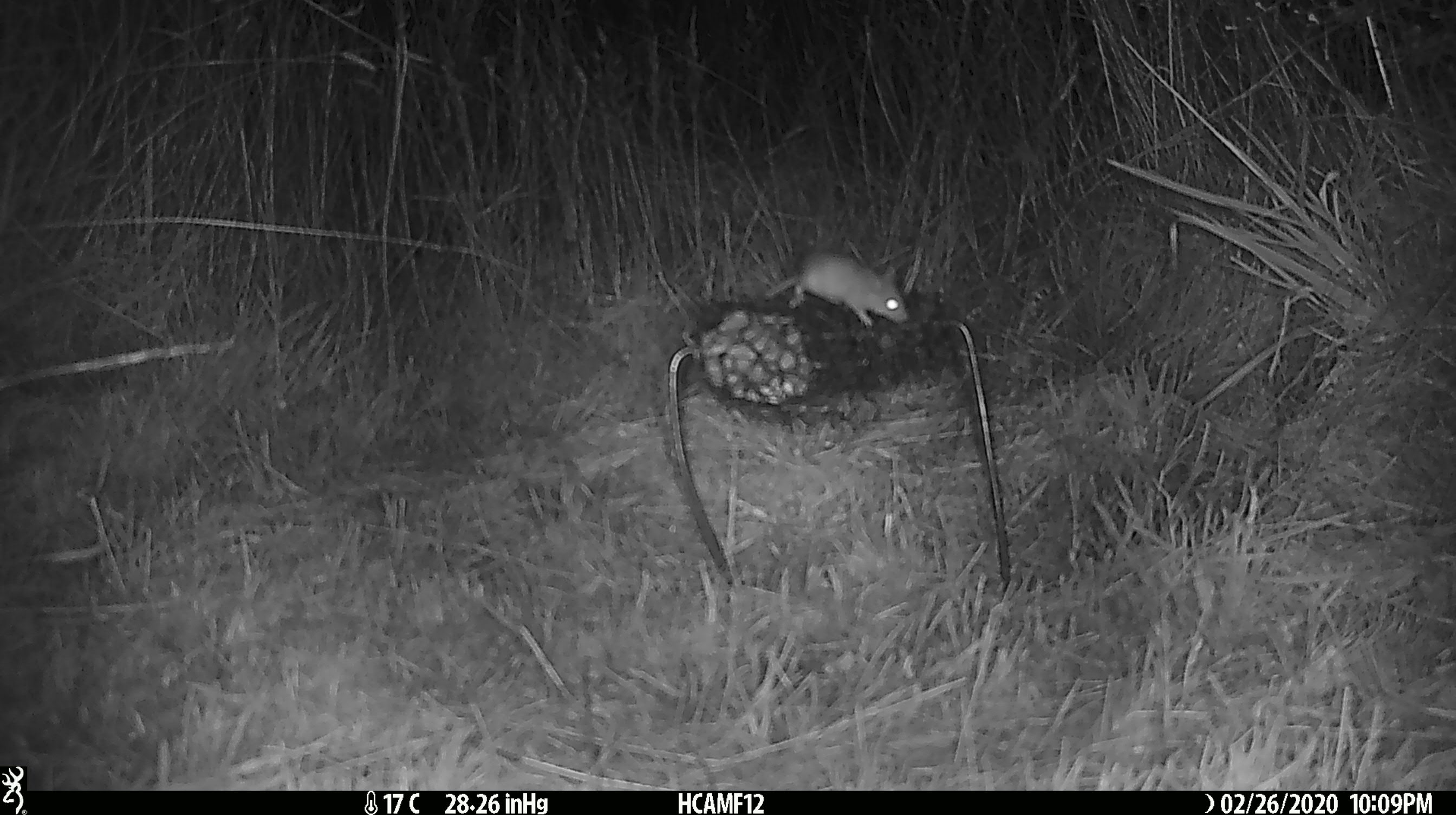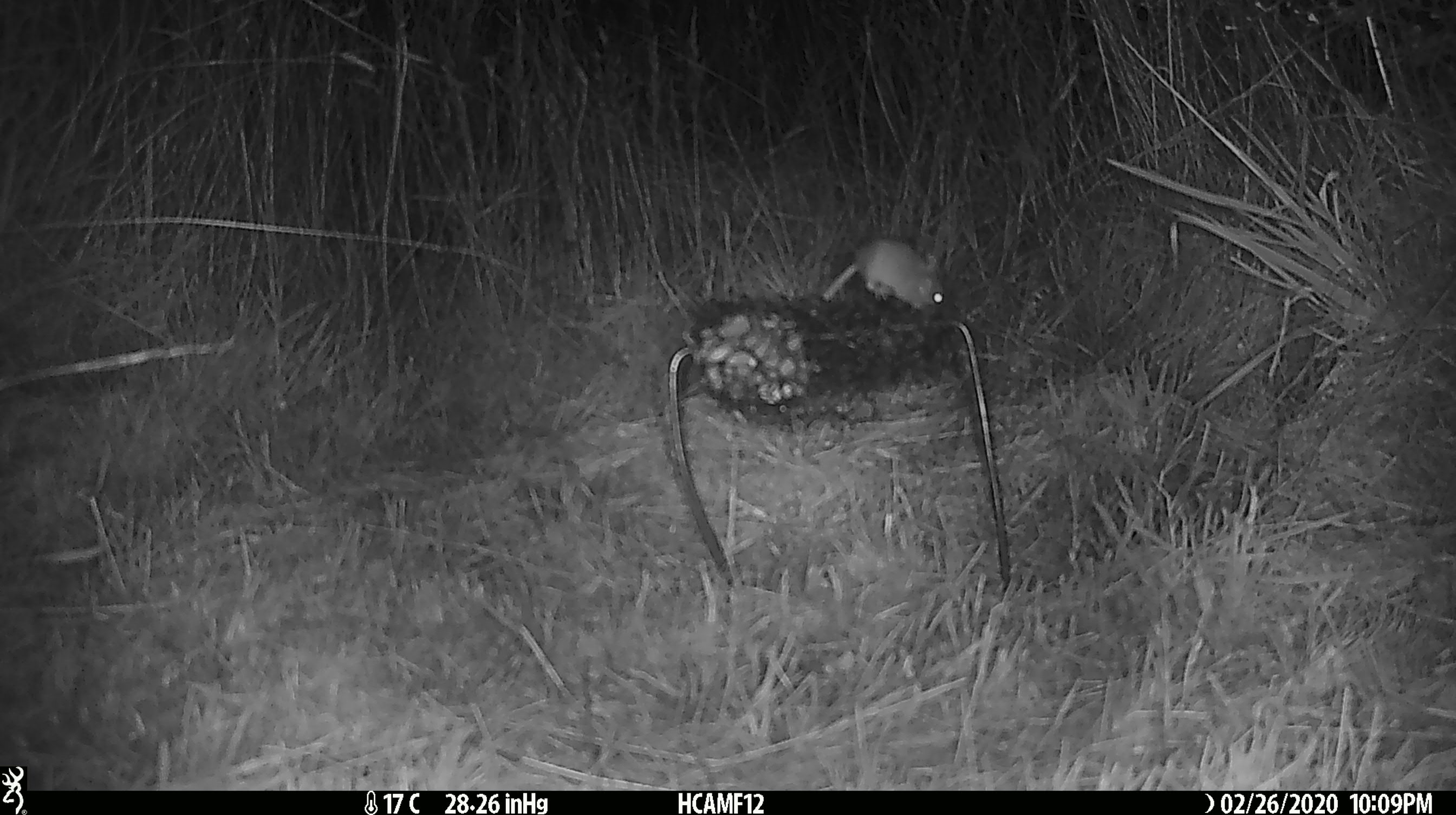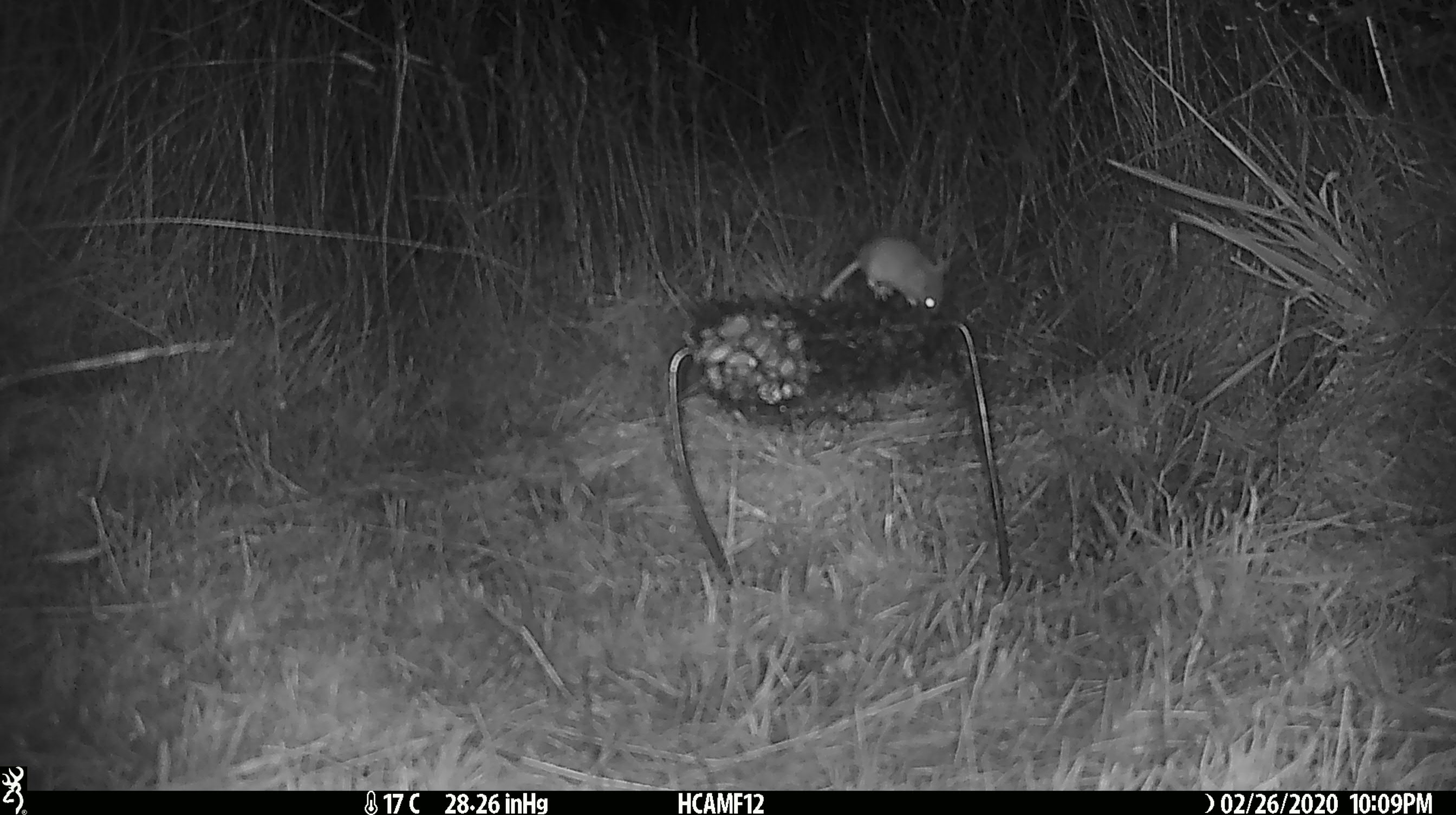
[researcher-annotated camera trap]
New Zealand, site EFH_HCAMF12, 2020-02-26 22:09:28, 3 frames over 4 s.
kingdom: Animalia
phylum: Chordata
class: Mammalia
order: Rodentia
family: Muridae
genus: Mus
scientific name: Mus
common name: mouse